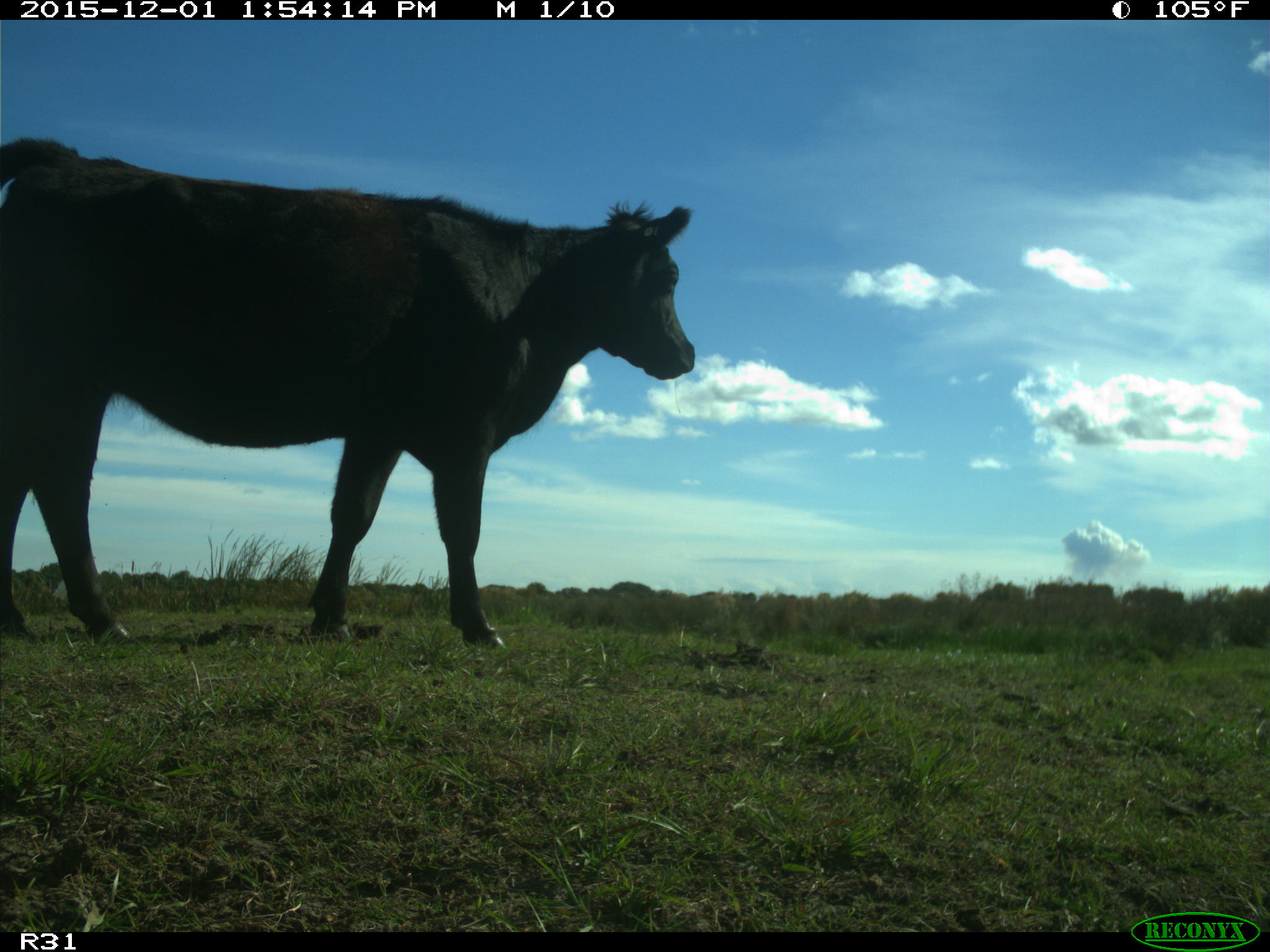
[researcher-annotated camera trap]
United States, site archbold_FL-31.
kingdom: Animalia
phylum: Chordata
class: Mammalia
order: Artiodactyla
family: Bovidae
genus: Bos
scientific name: Bos taurus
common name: domestic cow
Bos taurus (domestic cow).